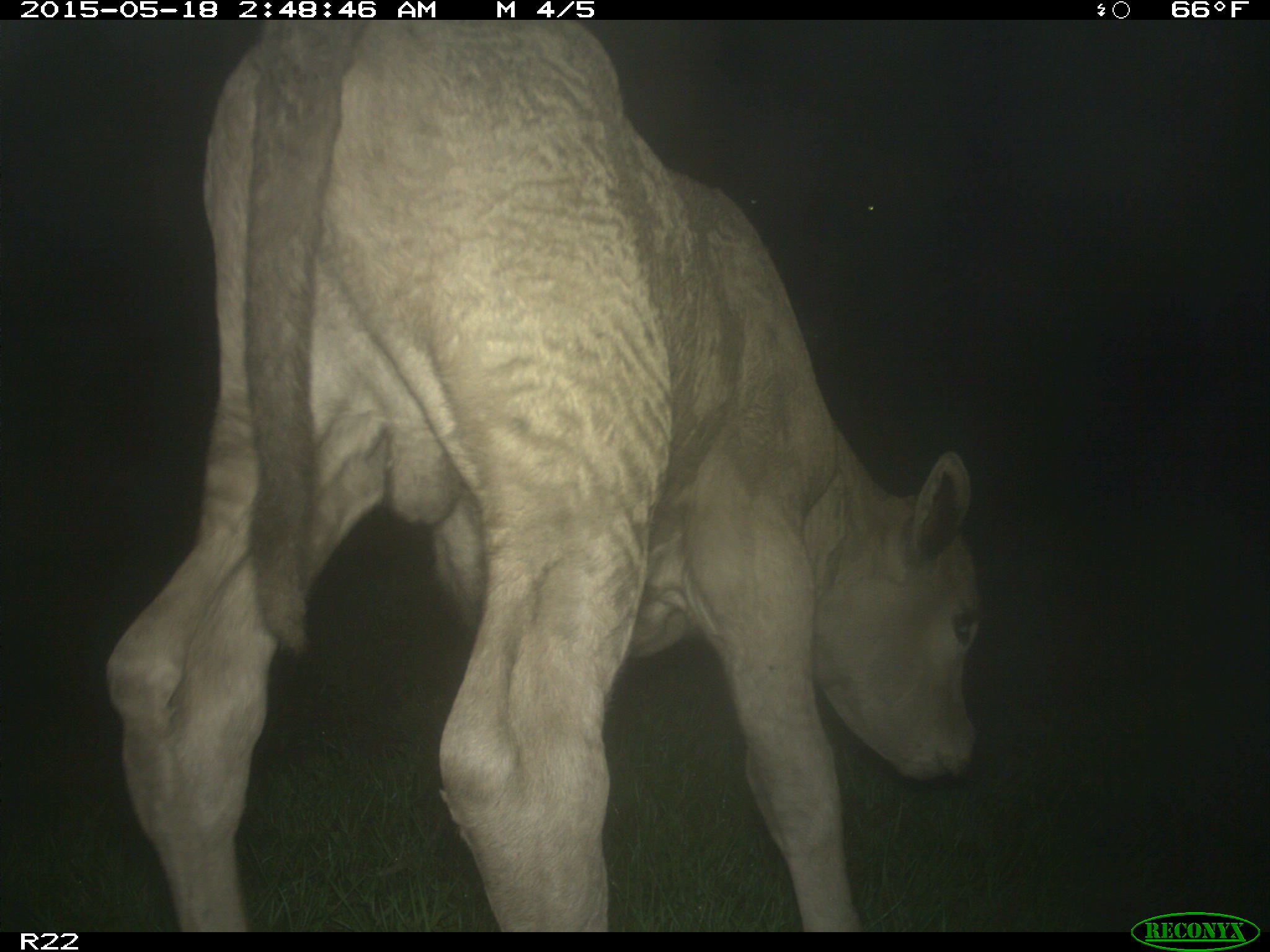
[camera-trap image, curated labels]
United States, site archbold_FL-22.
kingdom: Animalia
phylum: Chordata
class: Mammalia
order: Artiodactyla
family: Bovidae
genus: Bos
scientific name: Bos taurus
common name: domestic cow